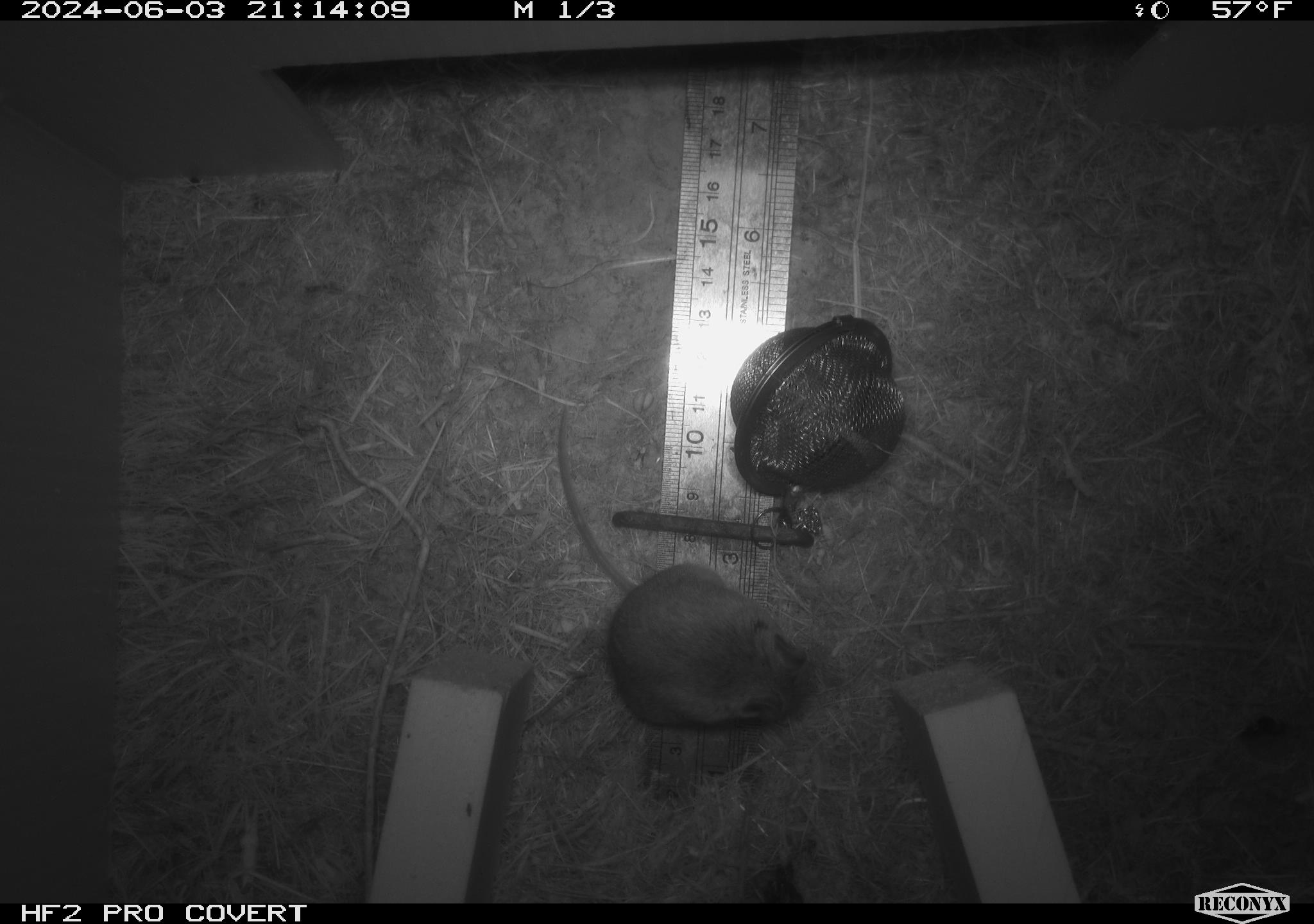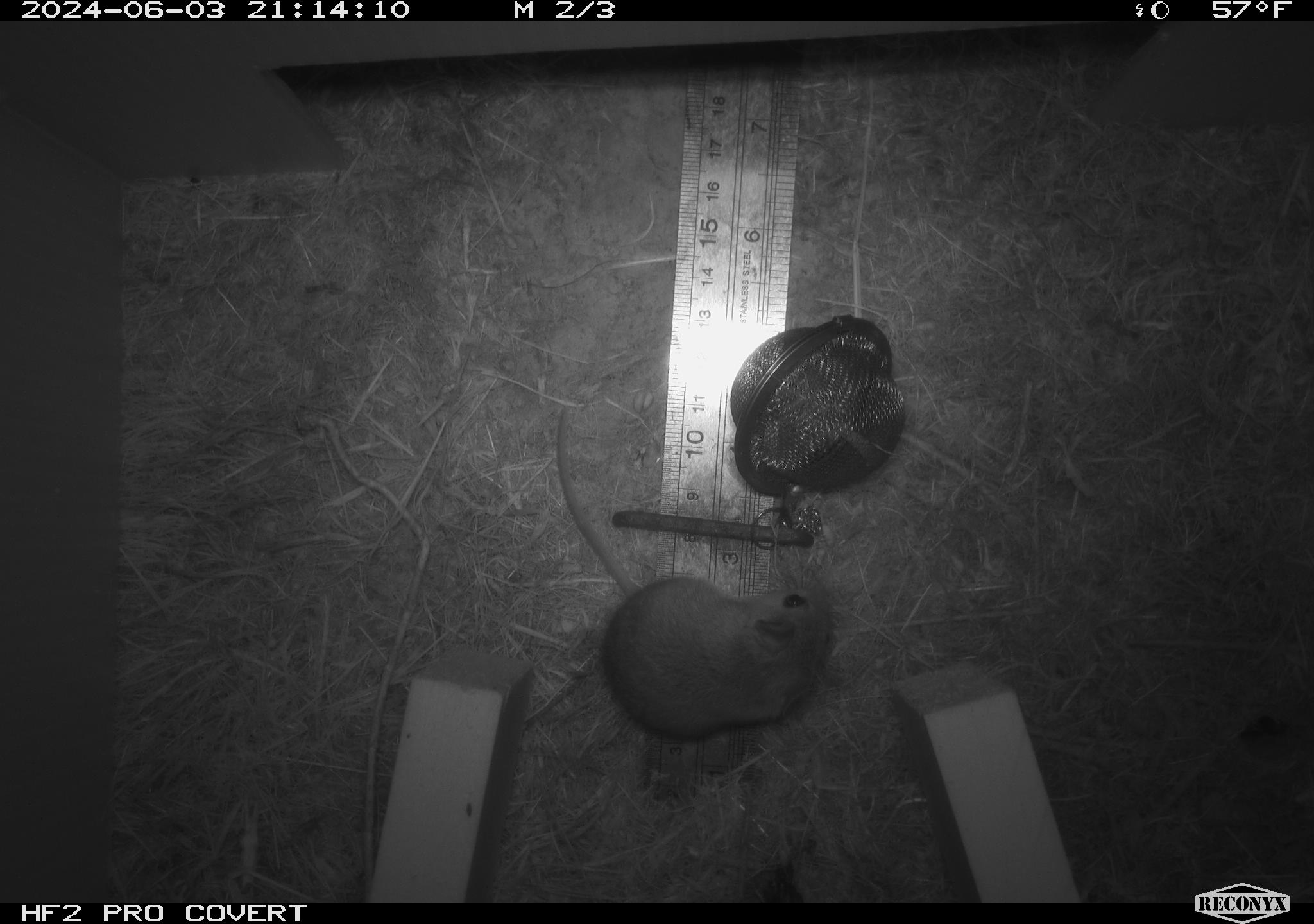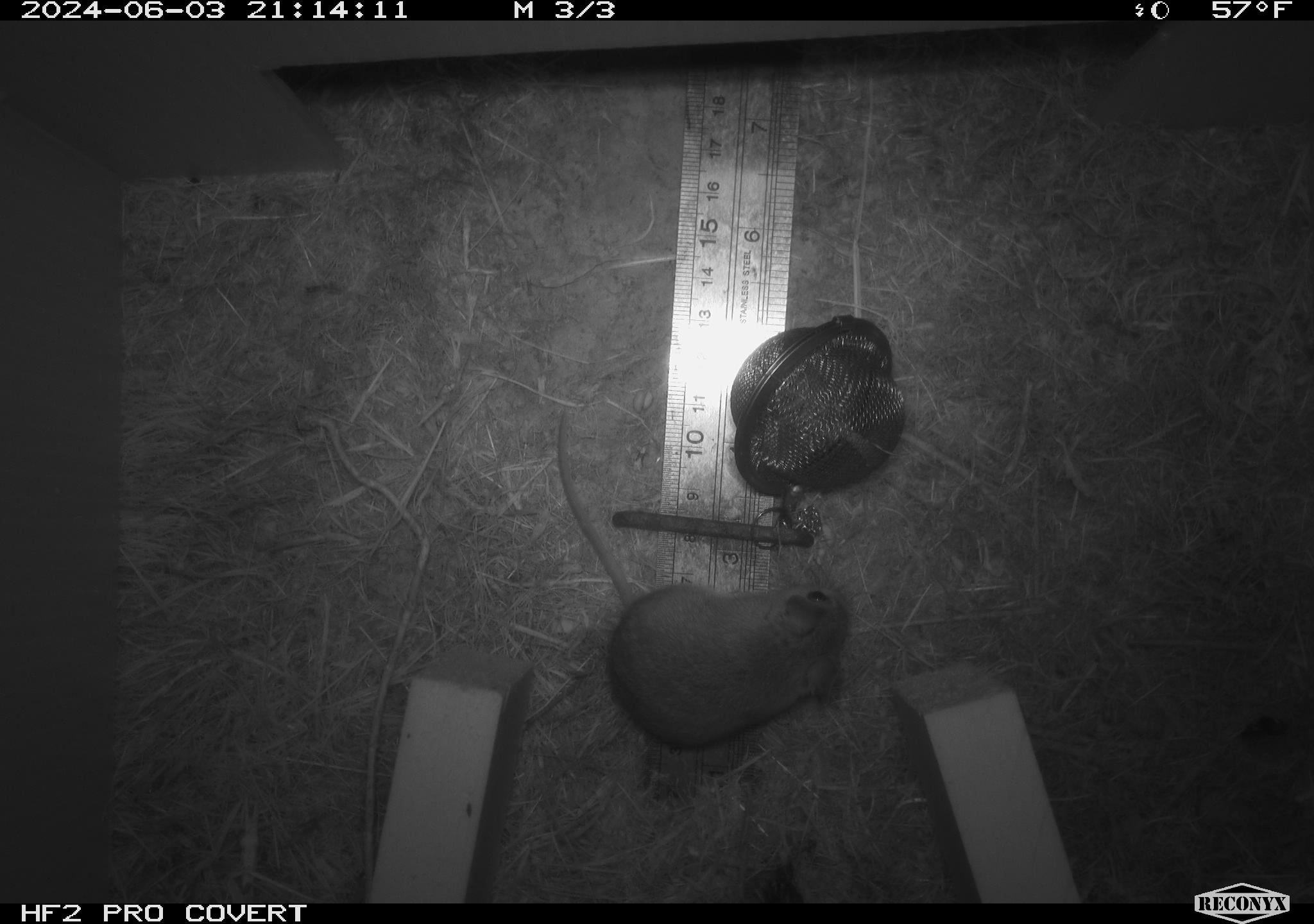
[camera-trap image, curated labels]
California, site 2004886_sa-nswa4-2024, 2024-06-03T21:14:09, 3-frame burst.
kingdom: Animalia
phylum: Chordata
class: Mammalia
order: Rodentia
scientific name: Rodentia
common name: mouse species